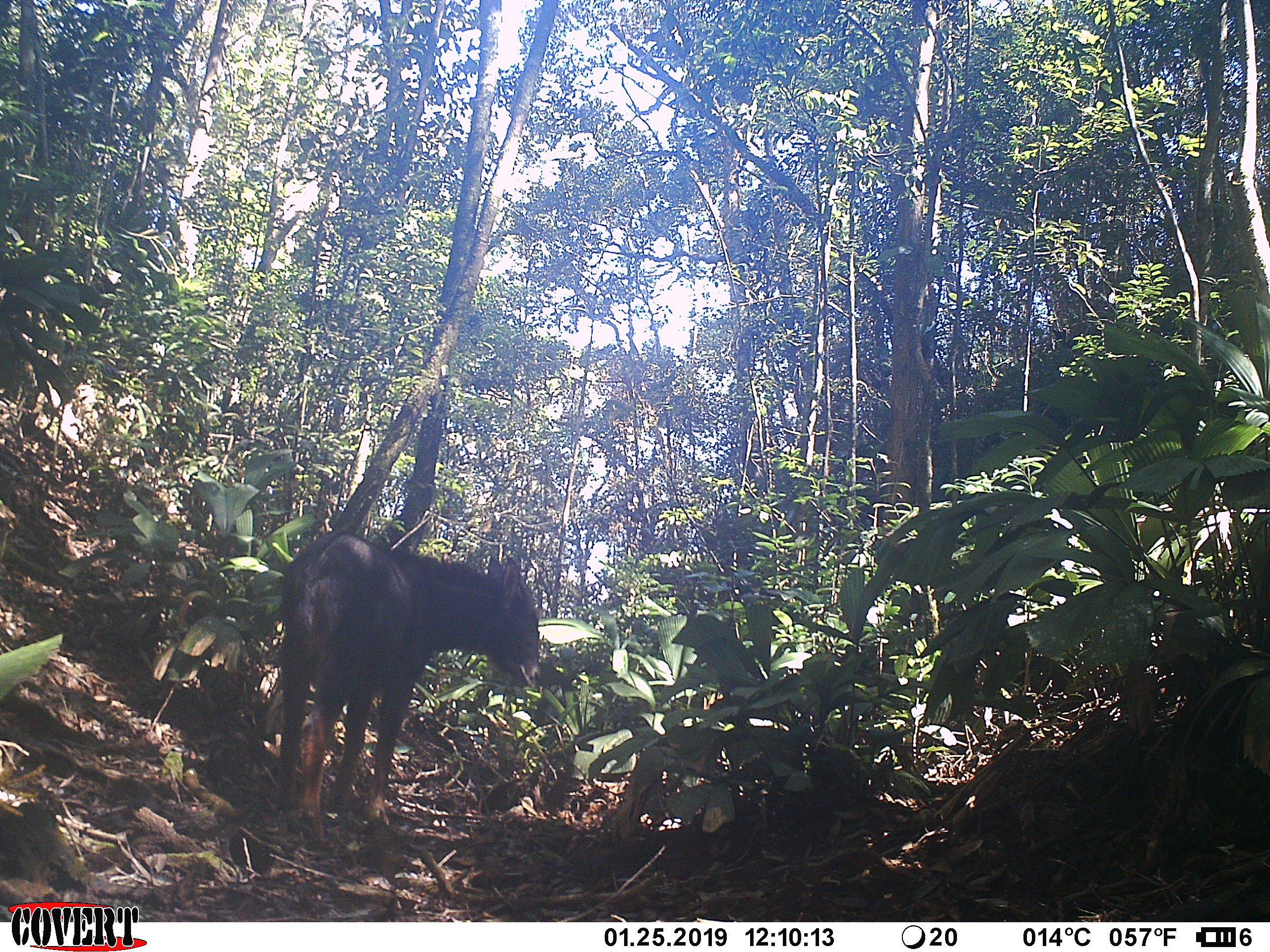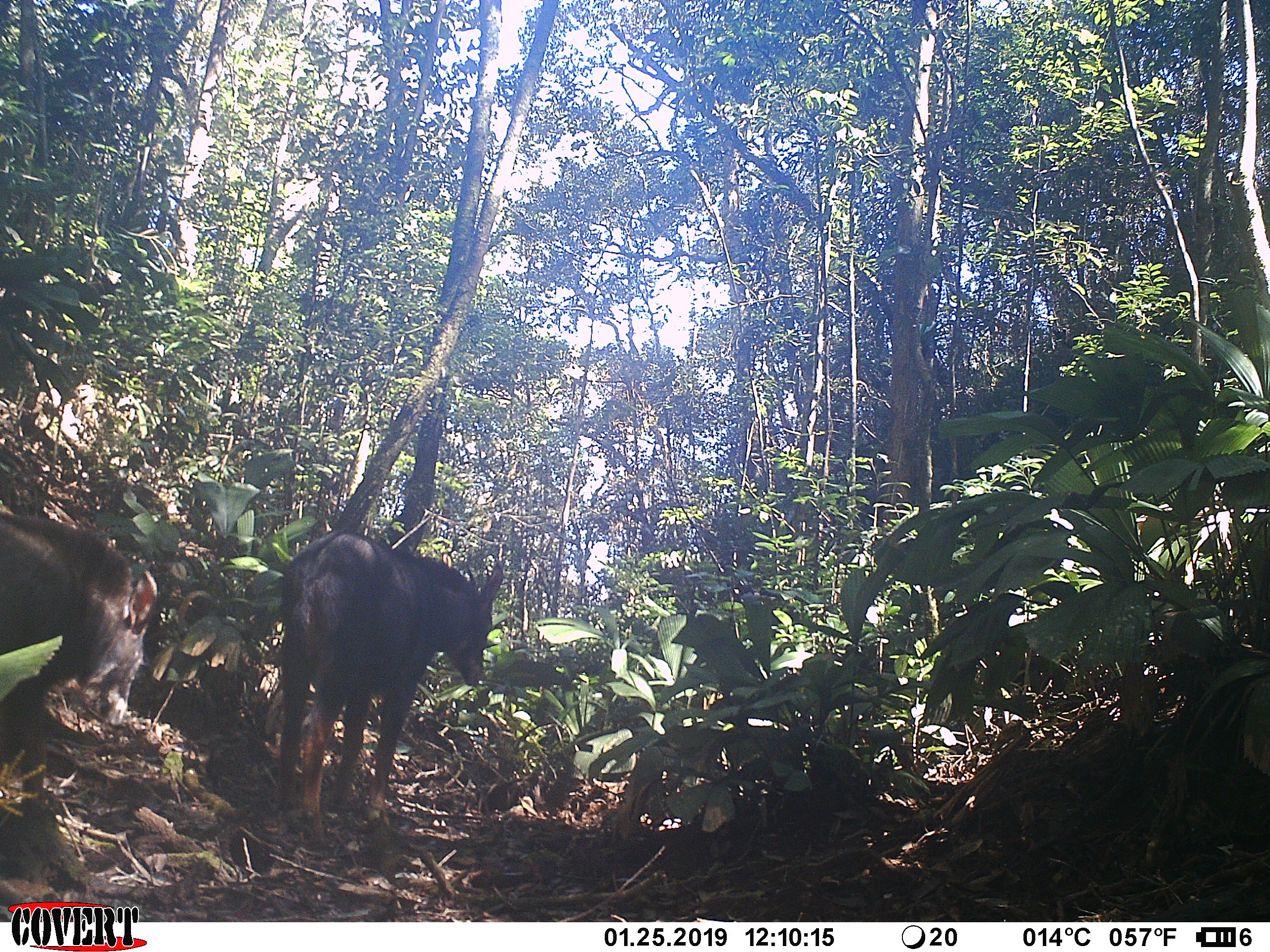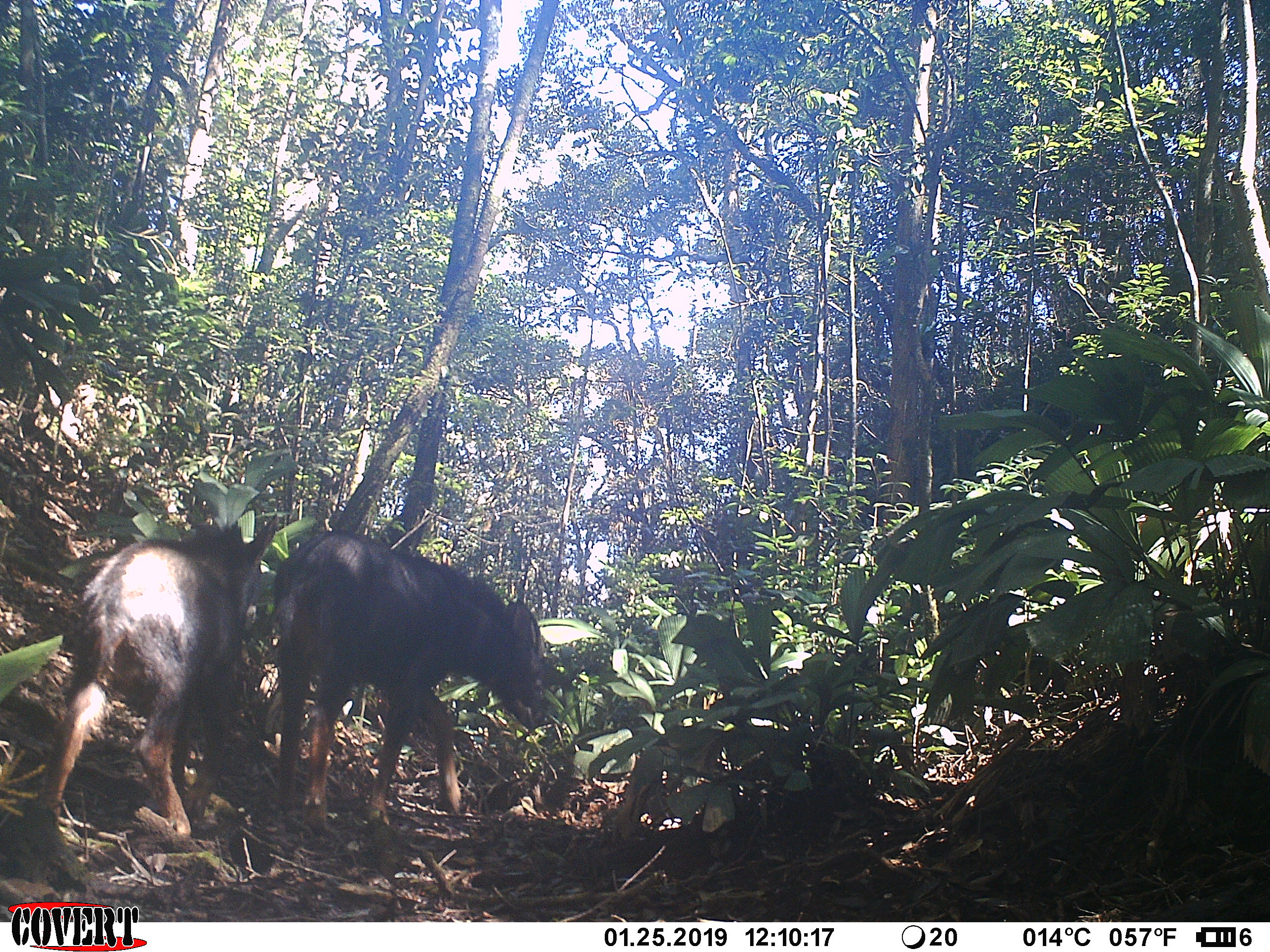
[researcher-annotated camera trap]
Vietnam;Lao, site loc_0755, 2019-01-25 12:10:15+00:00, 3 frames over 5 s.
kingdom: Animalia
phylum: Chordata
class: Mammalia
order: Artiodactyla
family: Bovidae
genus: Capricornis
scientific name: Capricornis sumatraensis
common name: chinese serow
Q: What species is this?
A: Chinese serow (Capricornis sumatraensis).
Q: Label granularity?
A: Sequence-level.